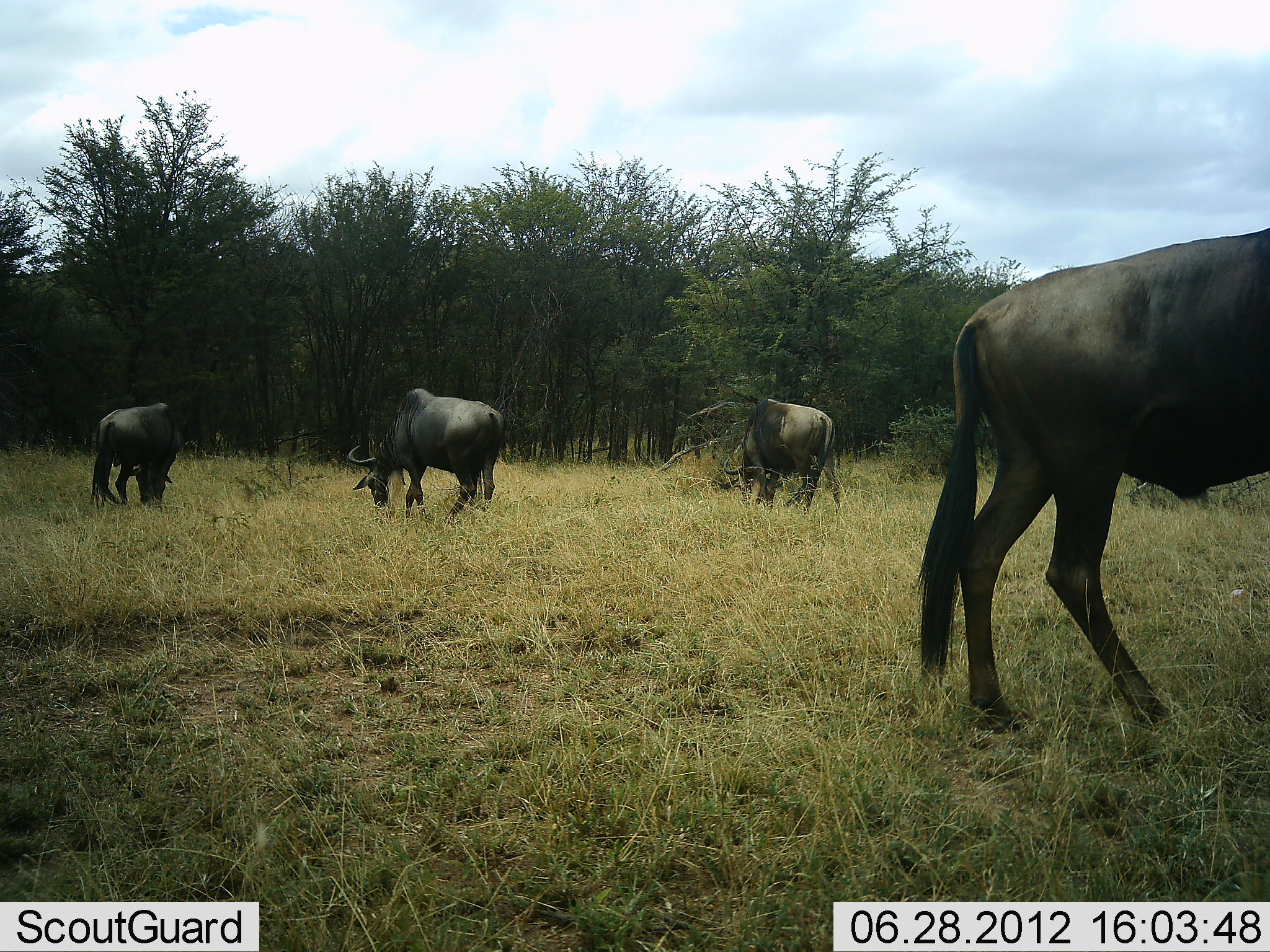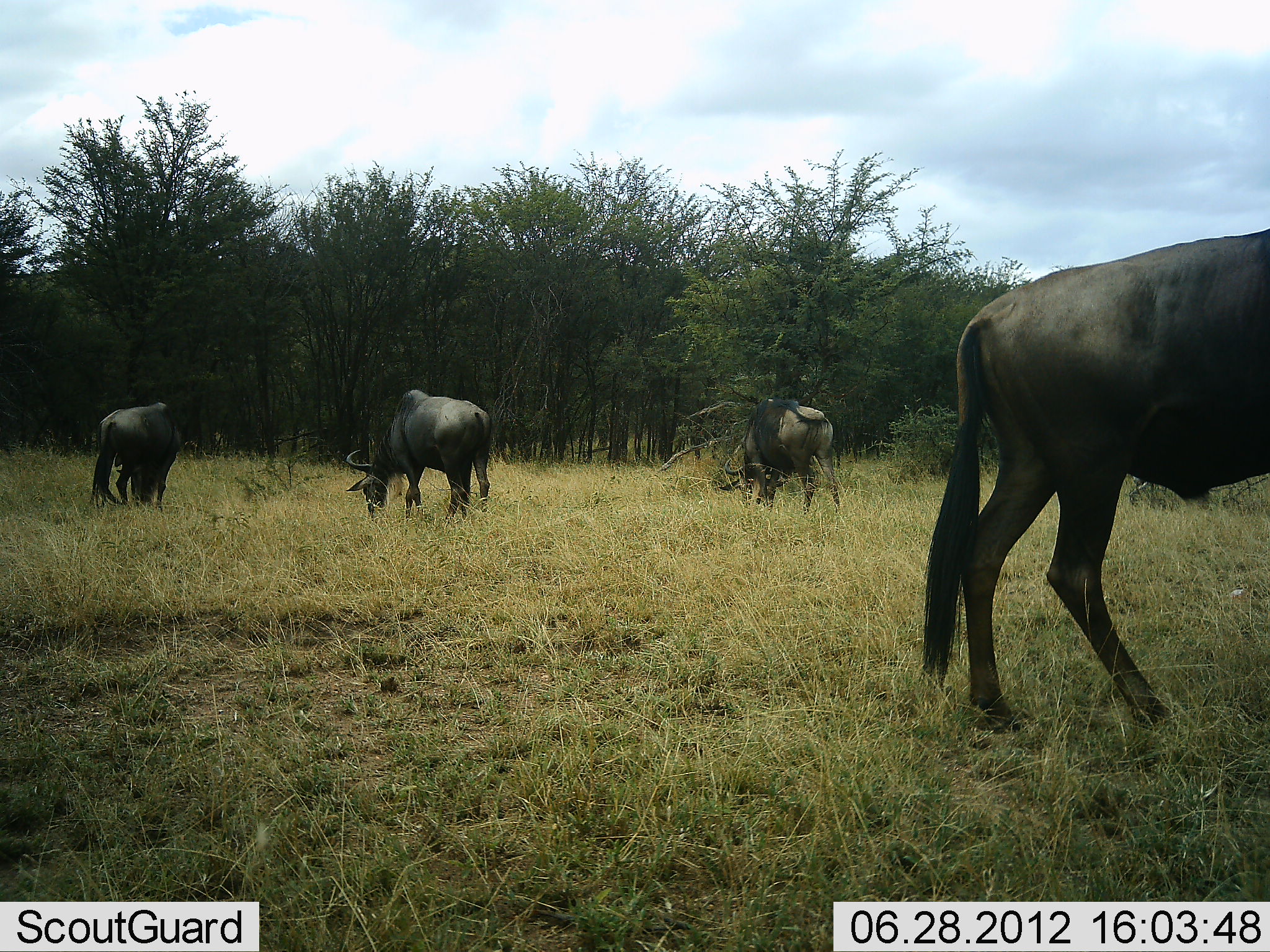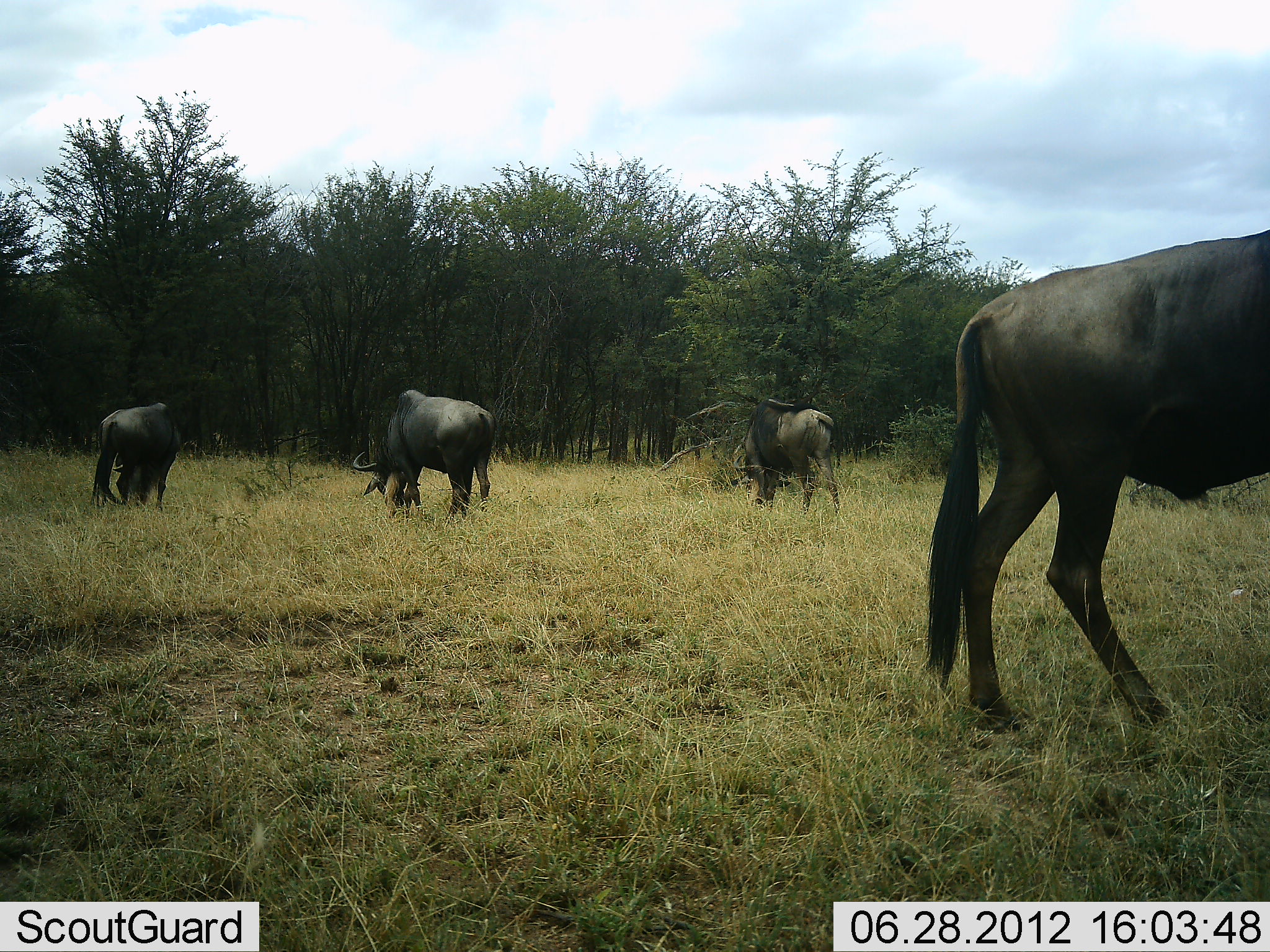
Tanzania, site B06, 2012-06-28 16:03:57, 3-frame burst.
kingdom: Animalia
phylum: Chordata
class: Mammalia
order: Artiodactyla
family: Bovidae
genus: Connochaetes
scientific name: Connochaetes taurinus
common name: blue wildebeest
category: wildebeest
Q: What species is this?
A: Wildebeest (blue wildebeest) (Connochaetes taurinus).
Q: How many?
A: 4.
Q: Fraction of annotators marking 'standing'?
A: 30%.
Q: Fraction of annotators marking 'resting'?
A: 0%.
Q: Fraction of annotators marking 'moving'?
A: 10%.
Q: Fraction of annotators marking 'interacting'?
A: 0%.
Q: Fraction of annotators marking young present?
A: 0%.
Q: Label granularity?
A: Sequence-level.